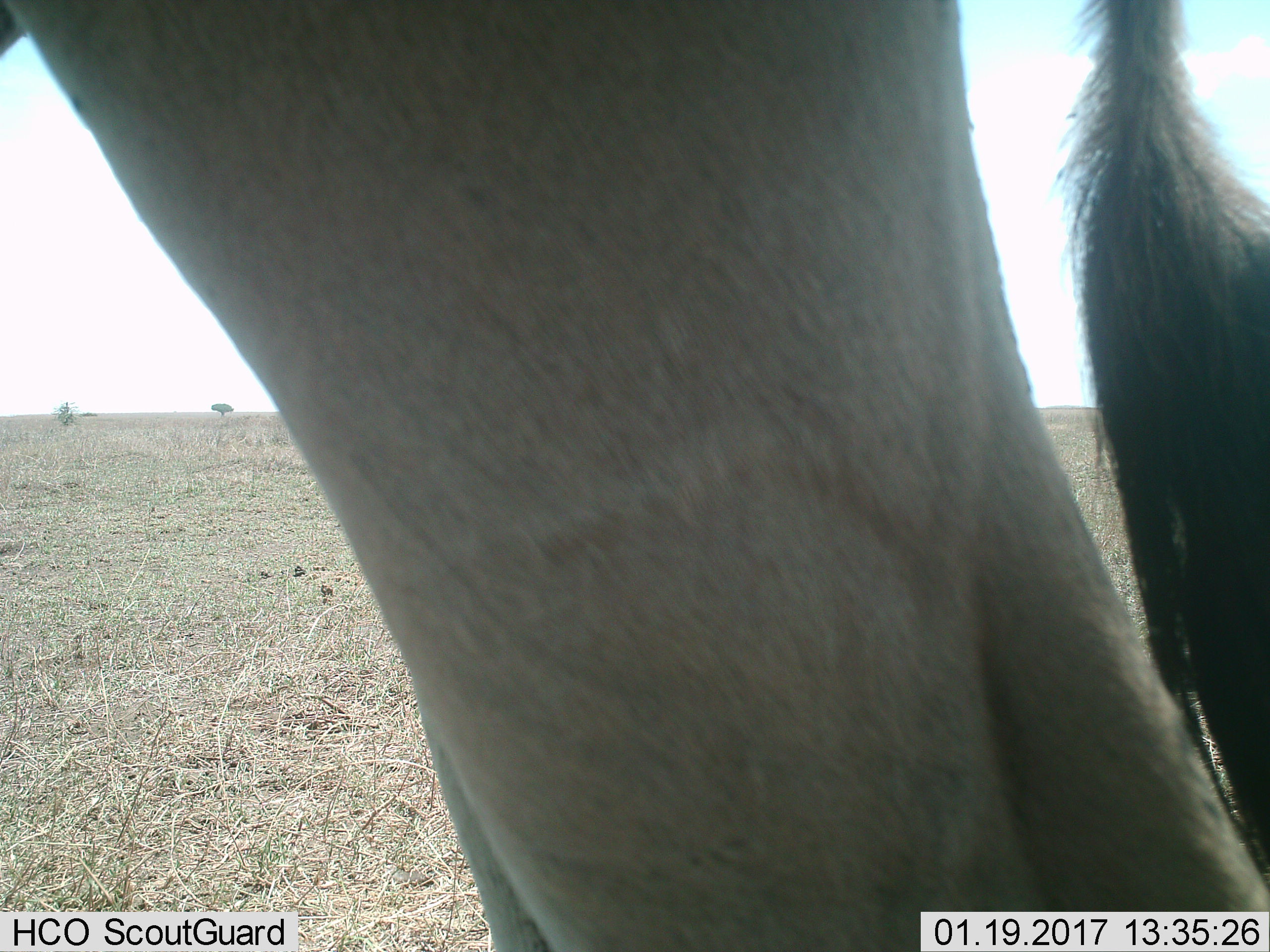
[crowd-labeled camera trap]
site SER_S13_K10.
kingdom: Animalia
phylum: Chordata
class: Mammalia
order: Artiodactyla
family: Bovidae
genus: Connochaetes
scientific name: Connochaetes taurinus taurinus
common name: blue wildebeest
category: wildebeestblue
Wildebeestblue (blue wildebeest) (Connochaetes taurinus taurinus), count 1. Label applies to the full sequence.